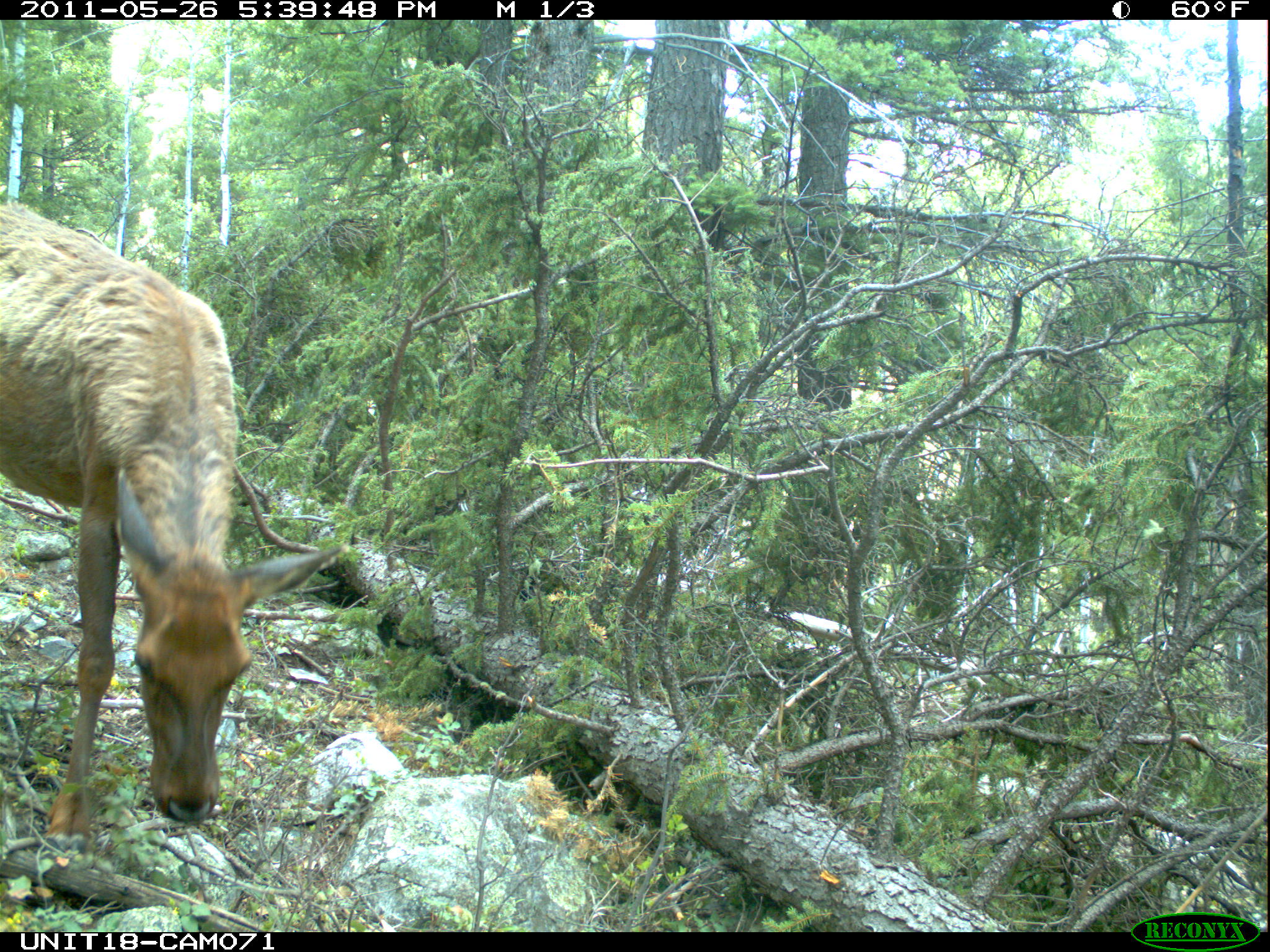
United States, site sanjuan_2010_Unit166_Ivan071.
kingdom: Animalia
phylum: Chordata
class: Mammalia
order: Artiodactyla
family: Cervidae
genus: Cervus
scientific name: Cervus elaphus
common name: red deer